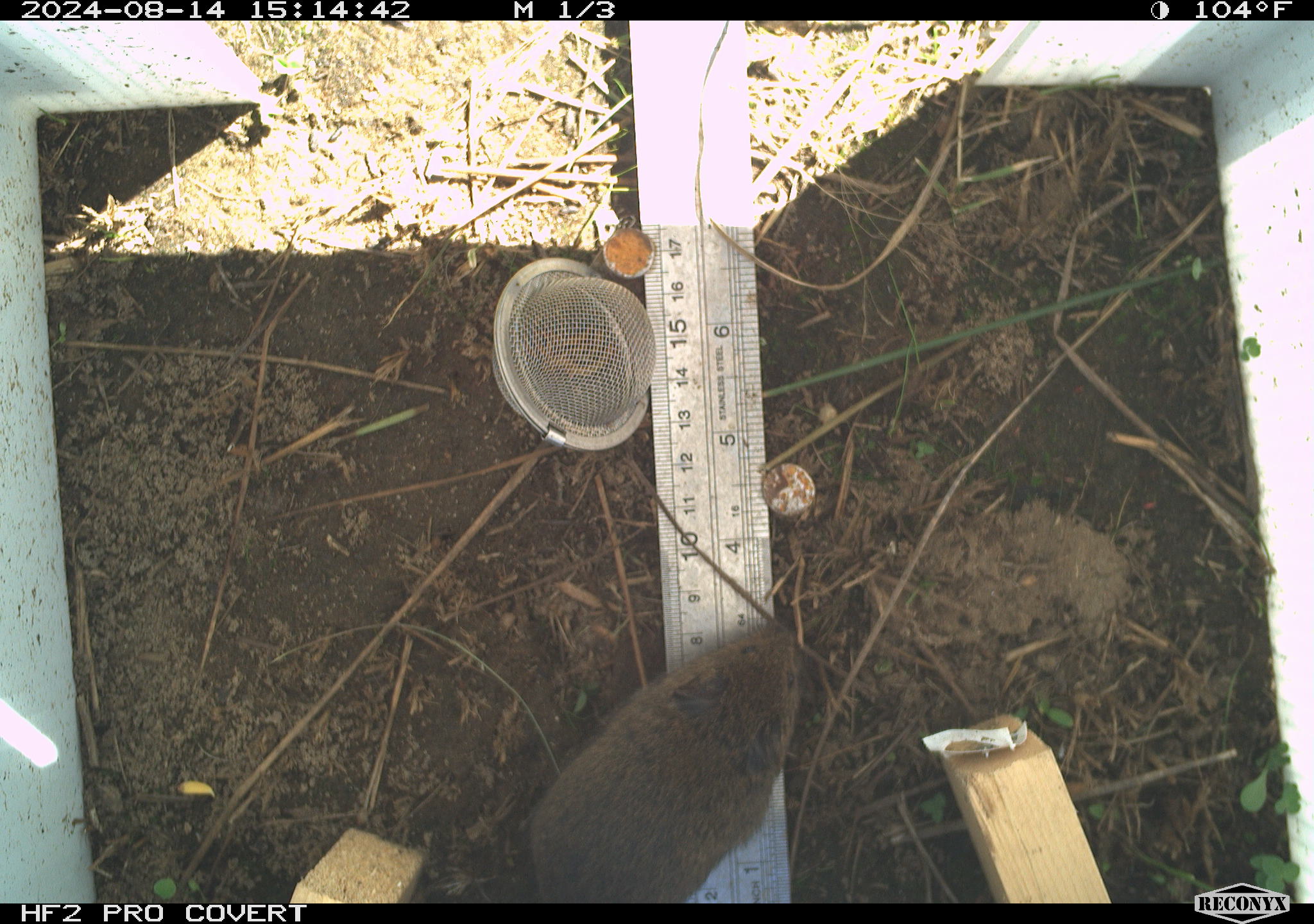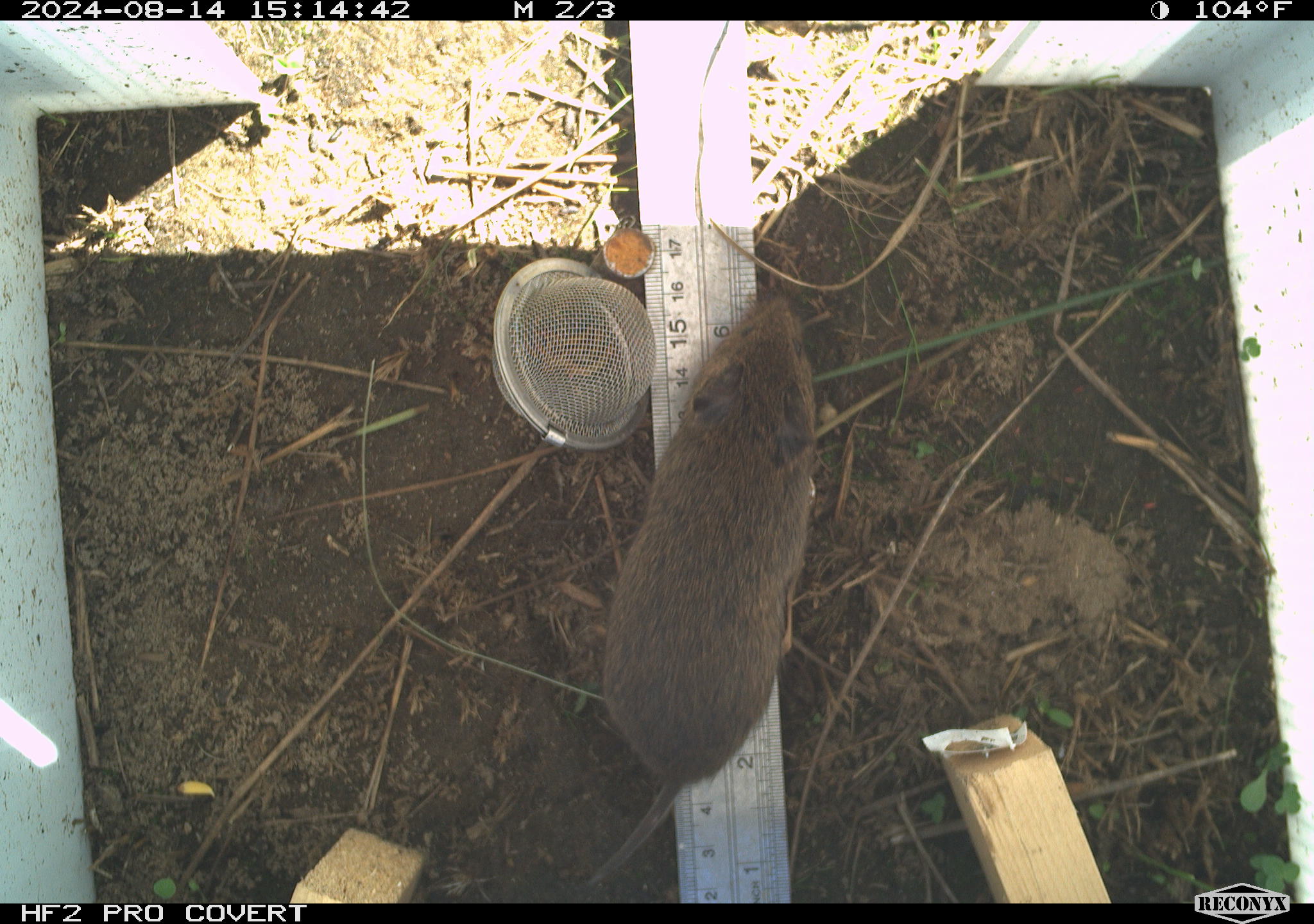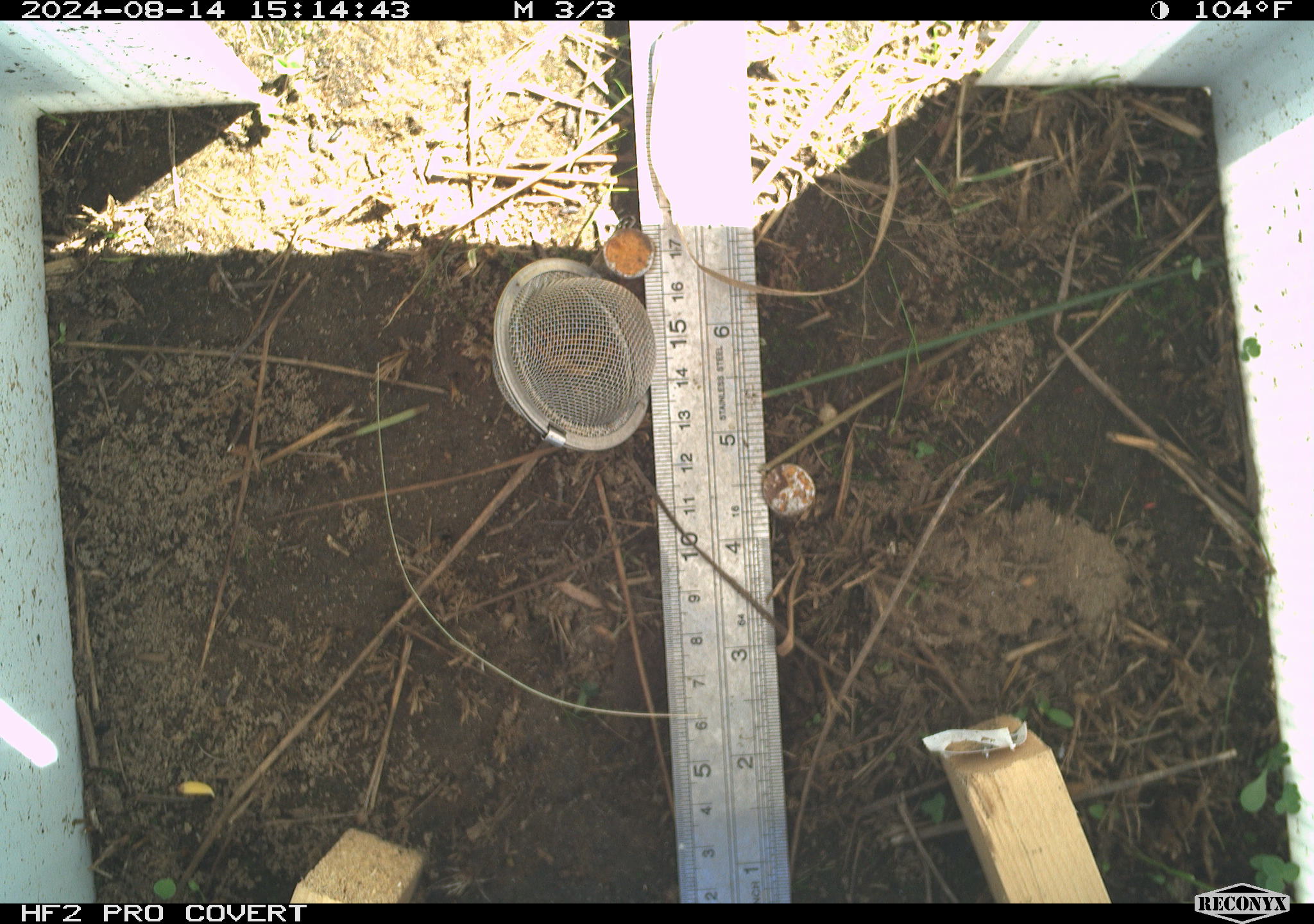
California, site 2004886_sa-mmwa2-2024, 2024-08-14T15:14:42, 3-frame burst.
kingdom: Animalia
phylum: Chordata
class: Mammalia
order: Rodentia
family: Cricetidae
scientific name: Arvicolinae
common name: voles, lemmings, and muskrats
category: arvicolinae subfamily